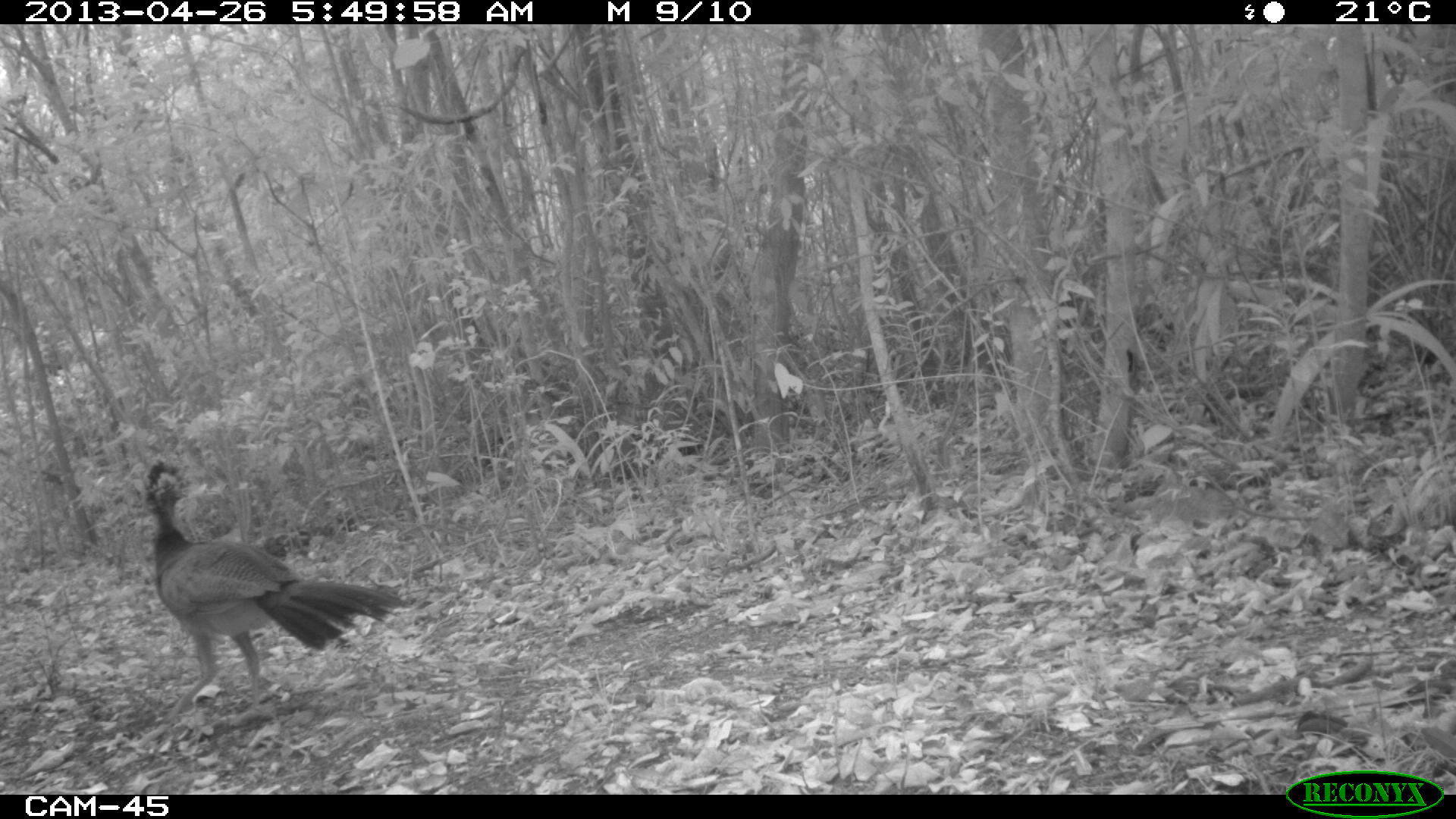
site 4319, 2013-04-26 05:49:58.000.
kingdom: Animalia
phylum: Chordata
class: Aves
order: Galliformes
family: Cracidae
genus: Crax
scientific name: Crax rubra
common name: great curassow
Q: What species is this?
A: Crax rubra (great curassow).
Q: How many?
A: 1.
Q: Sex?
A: Female.